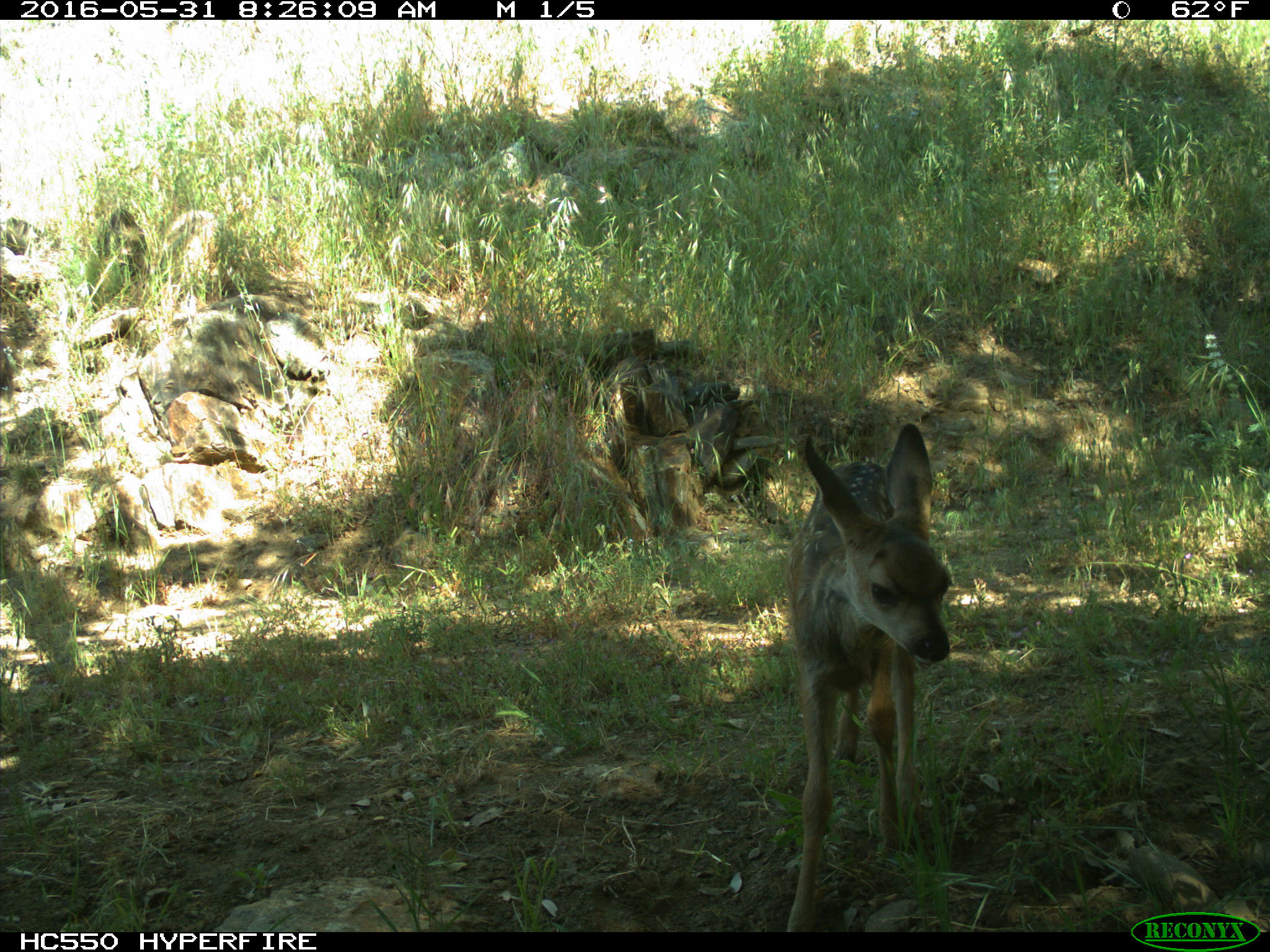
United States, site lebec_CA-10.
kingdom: Animalia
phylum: Chordata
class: Mammalia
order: Artiodactyla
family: Cervidae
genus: Odocoileus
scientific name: Odocoileus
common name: deer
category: unidentified deer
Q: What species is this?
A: Unidentified deer (deer) (Odocoileus).